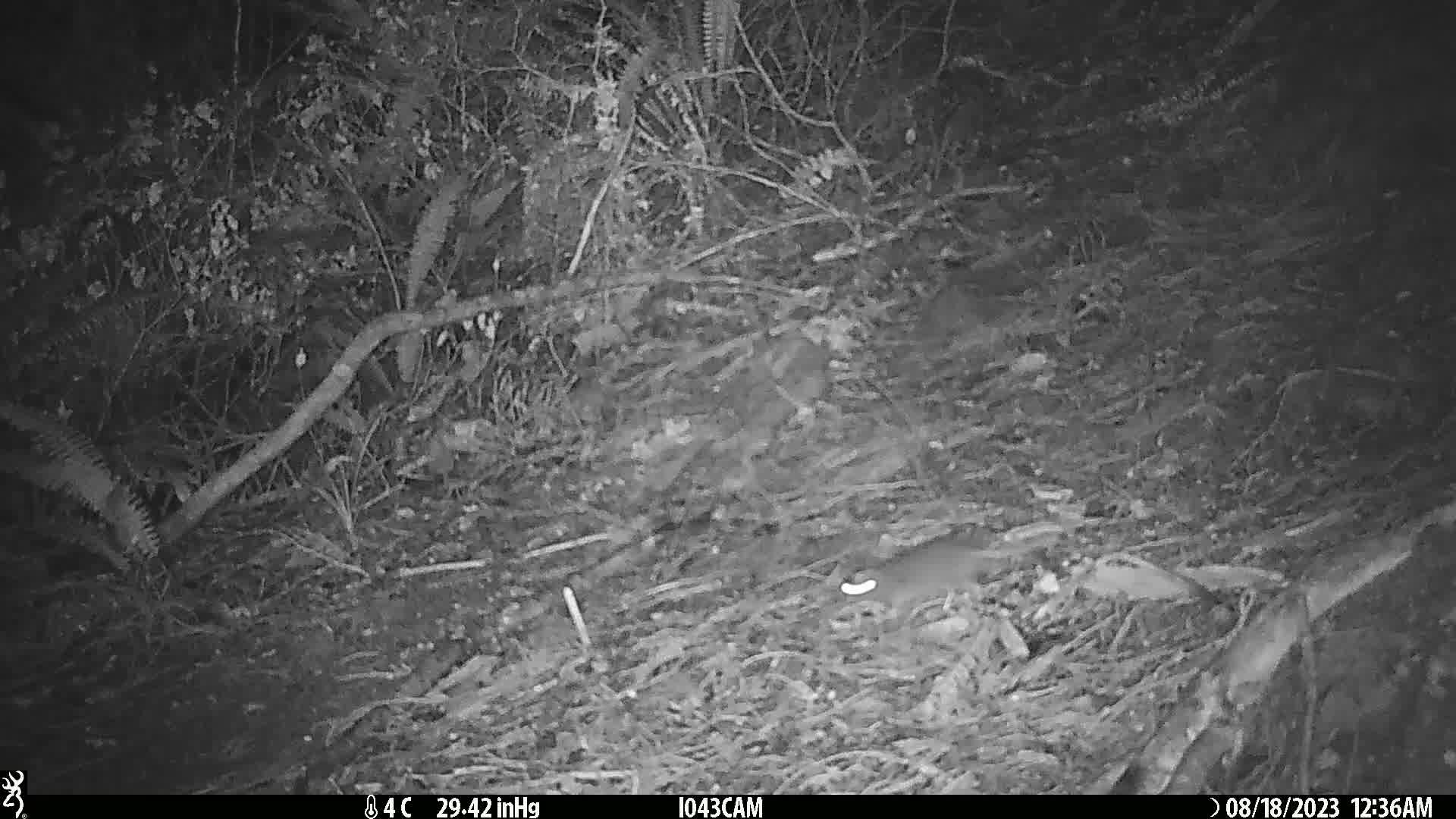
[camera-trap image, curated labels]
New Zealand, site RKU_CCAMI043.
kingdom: Animalia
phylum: Chordata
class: Mammalia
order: Rodentia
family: Muridae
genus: Rattus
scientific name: Rattus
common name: rat